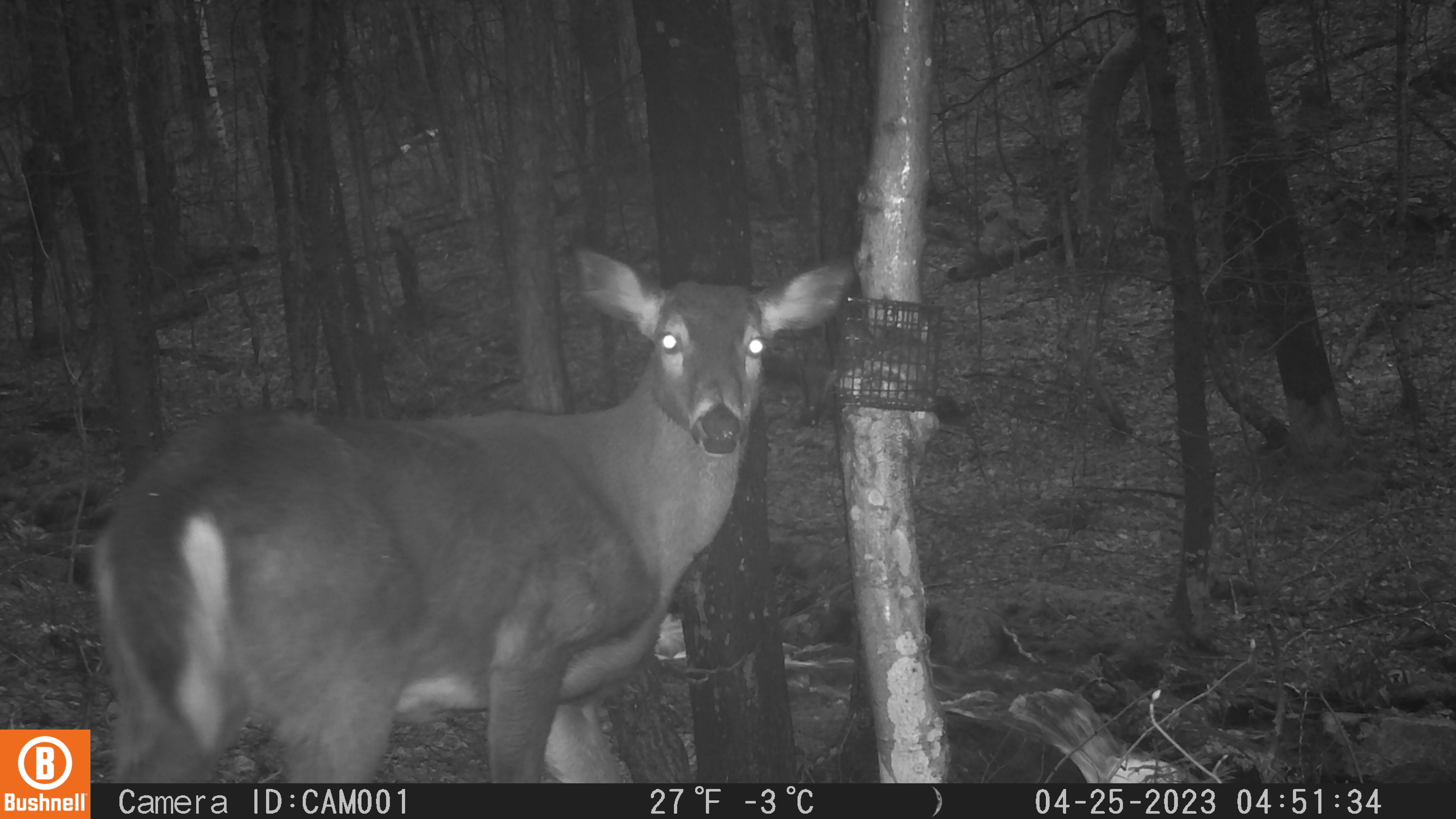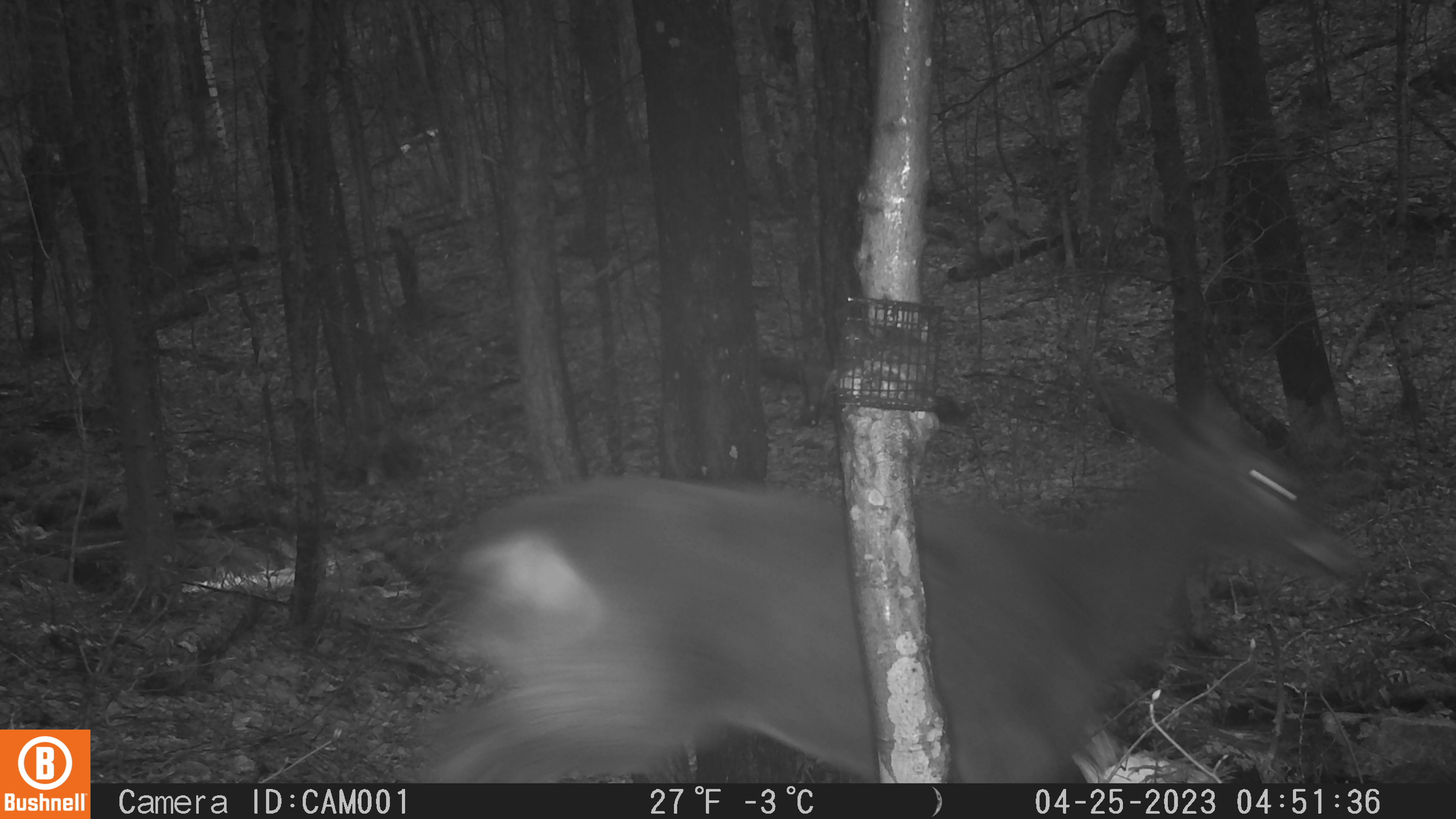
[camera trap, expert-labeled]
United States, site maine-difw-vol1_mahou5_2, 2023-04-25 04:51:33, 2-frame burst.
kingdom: Animalia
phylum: Chordata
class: Mammalia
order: Artiodactyla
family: Cervidae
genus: Odocoileus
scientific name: Odocoileus virginianus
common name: white-tailed deer